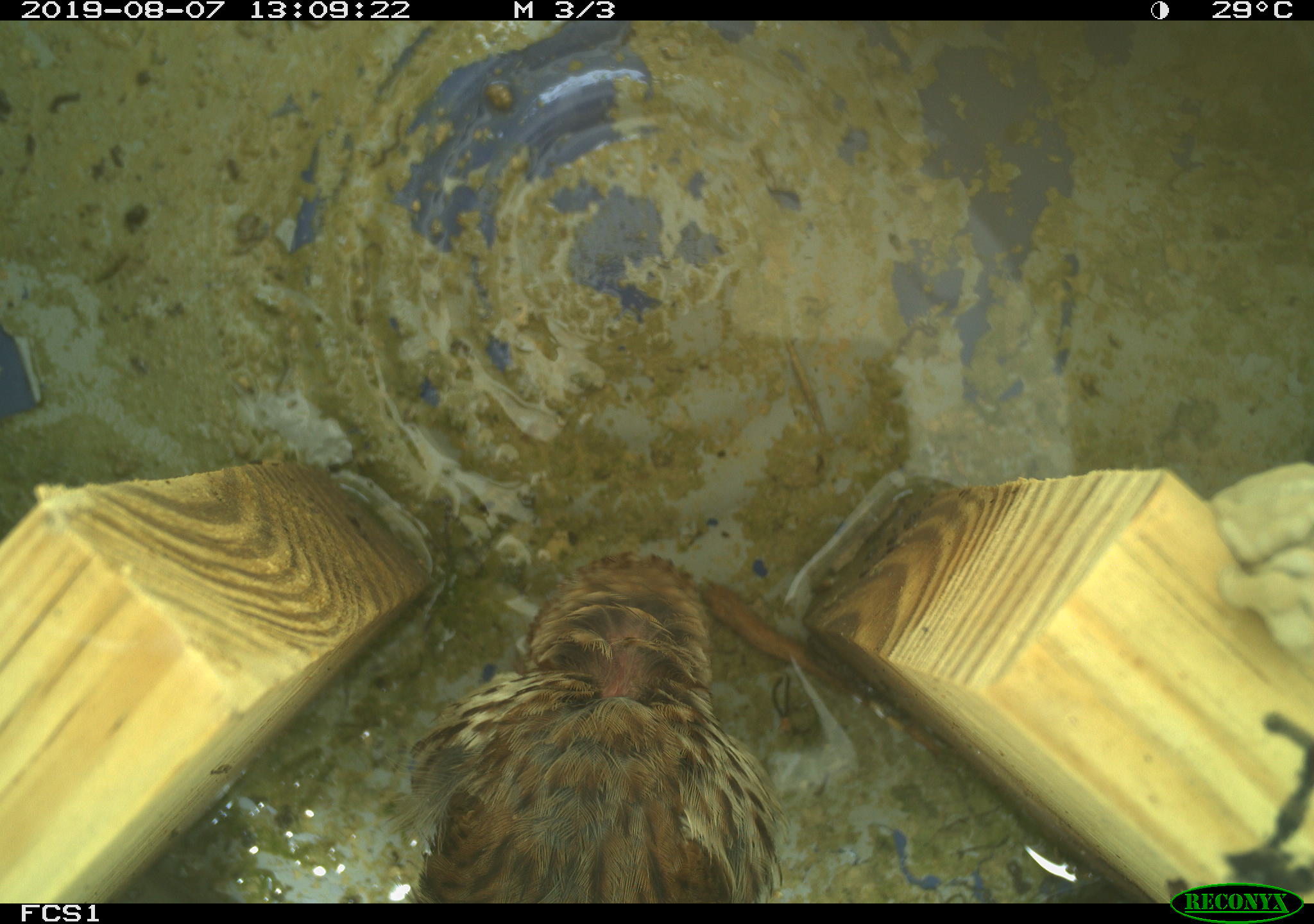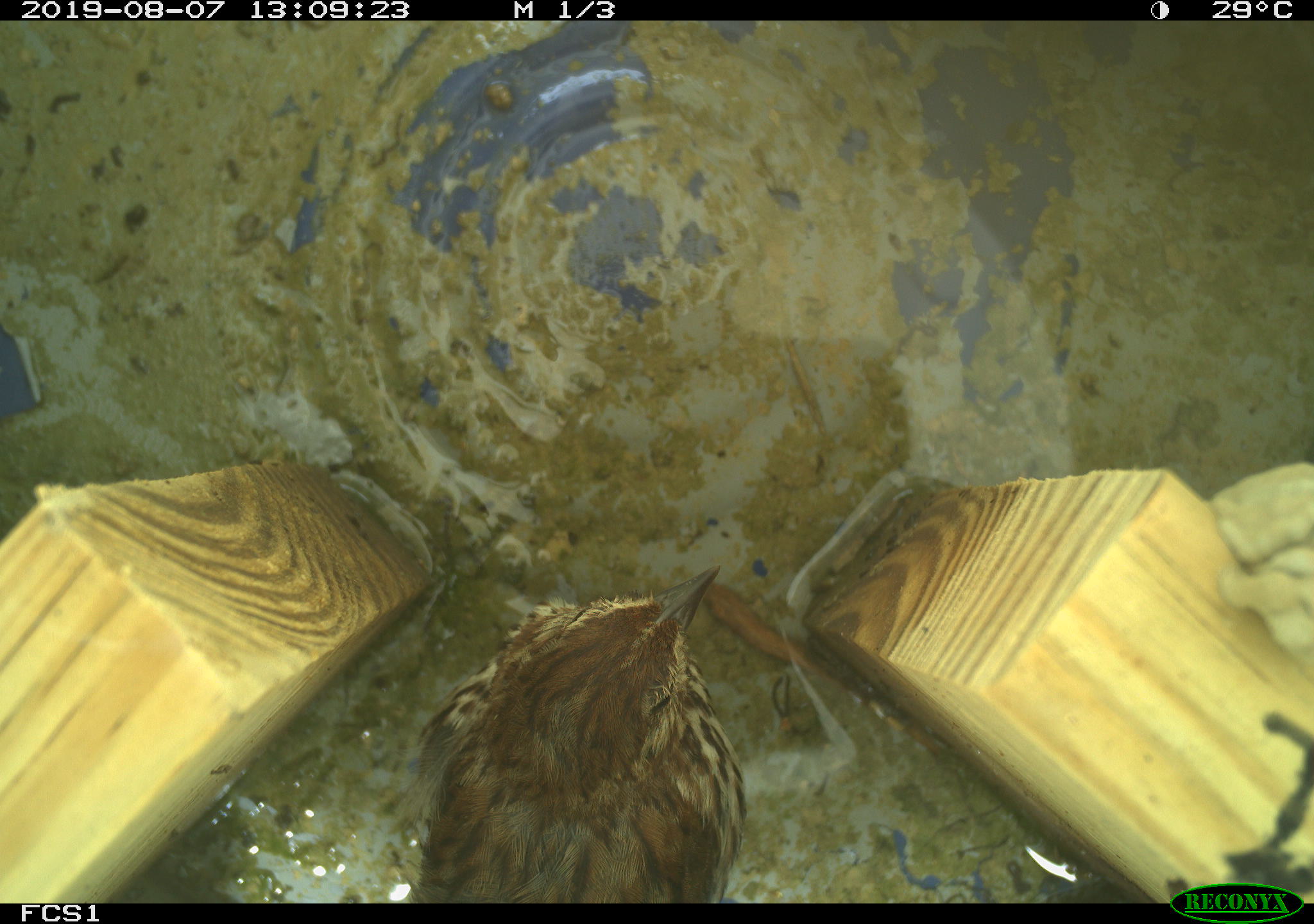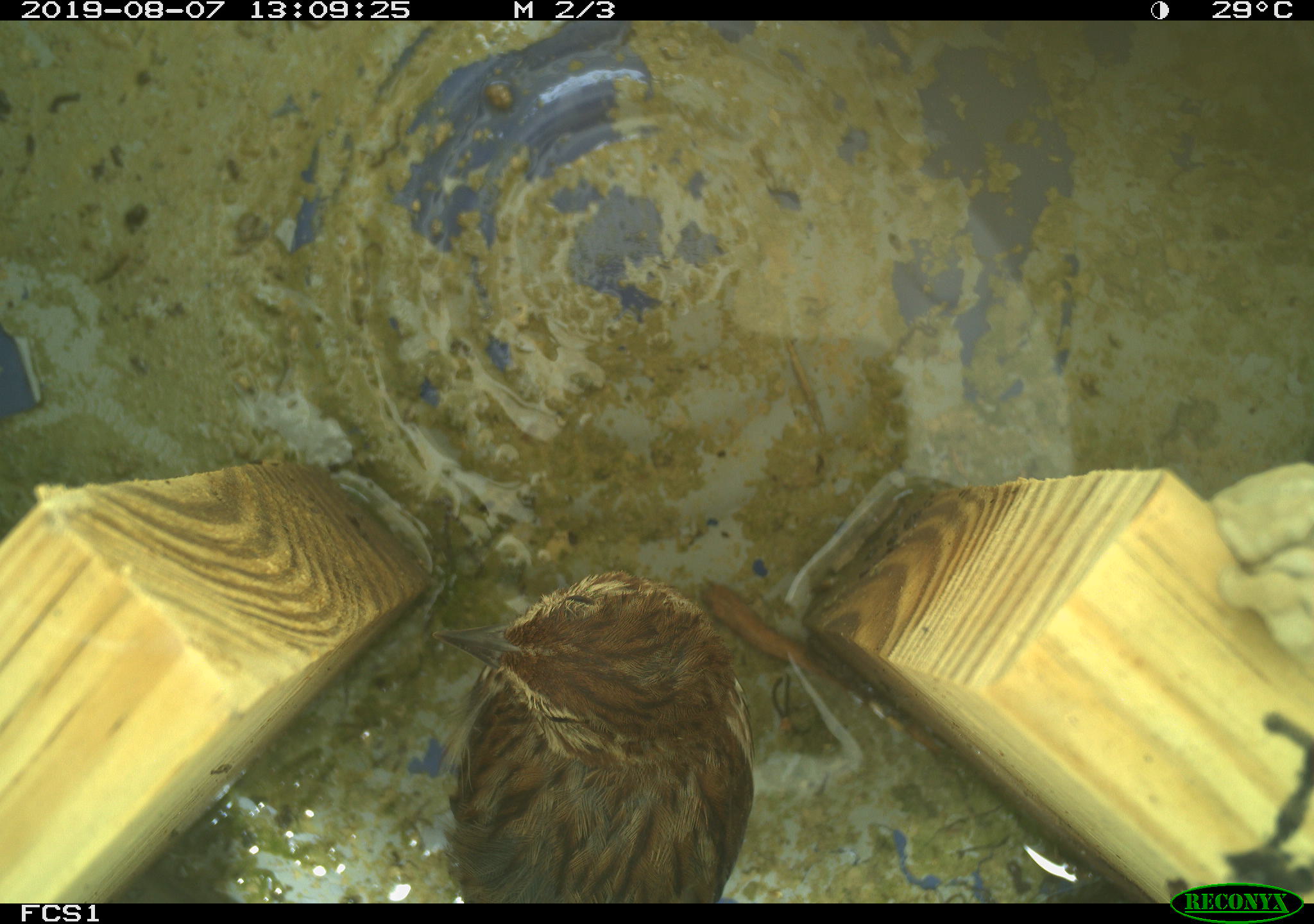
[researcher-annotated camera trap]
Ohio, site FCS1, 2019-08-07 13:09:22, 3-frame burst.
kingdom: Animalia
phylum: Chordata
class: Aves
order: Passeriformes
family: Passerellidae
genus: Melospiza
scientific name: Melospiza melodia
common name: song sparrow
Song sparrow (Melospiza melodia).